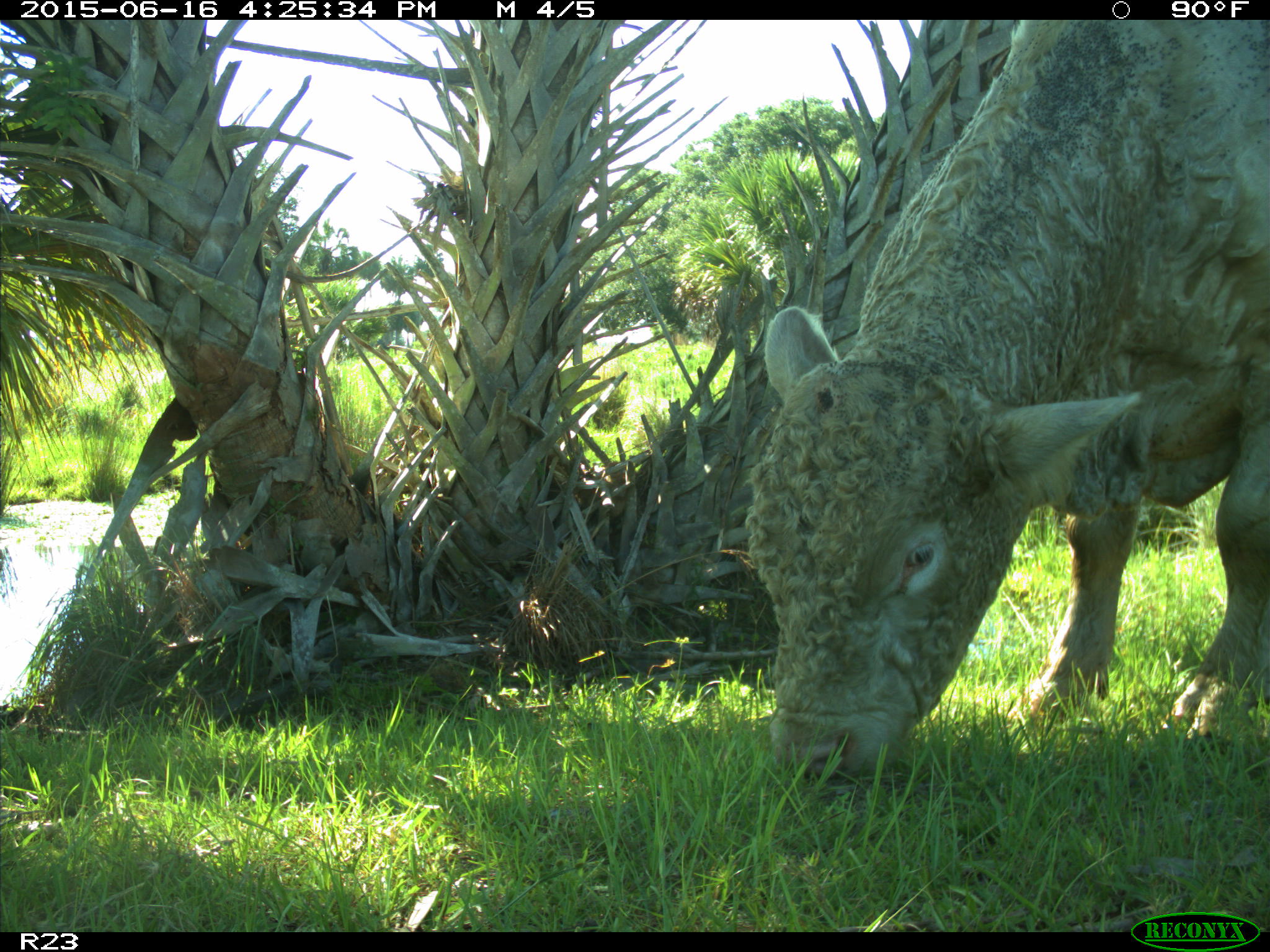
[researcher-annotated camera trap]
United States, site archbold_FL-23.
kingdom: Animalia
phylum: Chordata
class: Mammalia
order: Artiodactyla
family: Bovidae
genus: Bos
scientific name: Bos taurus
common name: domestic cow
Bos taurus (domestic cow).